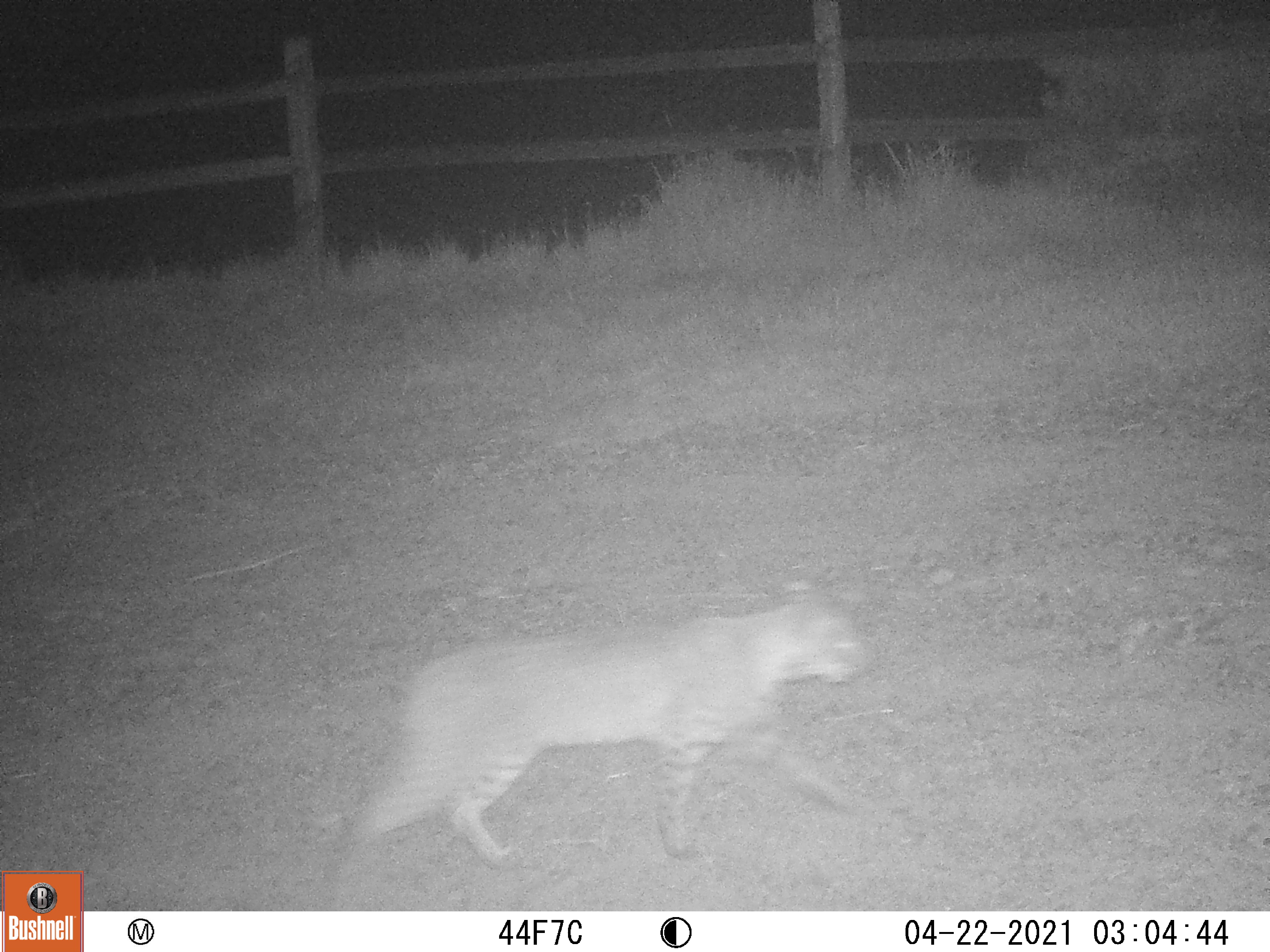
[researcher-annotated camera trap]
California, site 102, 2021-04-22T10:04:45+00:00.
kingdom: Animalia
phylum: Chordata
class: Mammalia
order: Carnivora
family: Felidae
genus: Lynx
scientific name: Lynx rufus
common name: bobcat